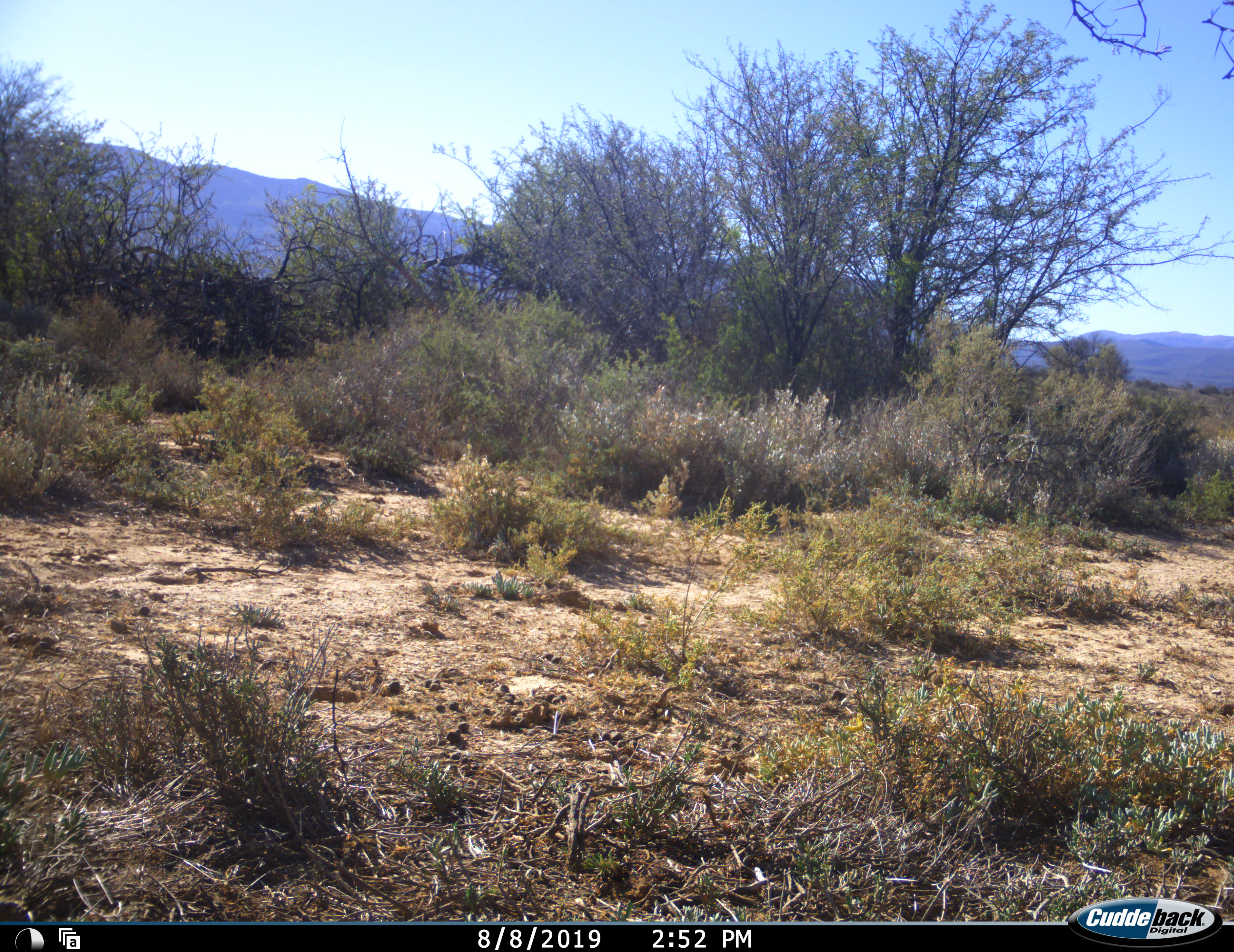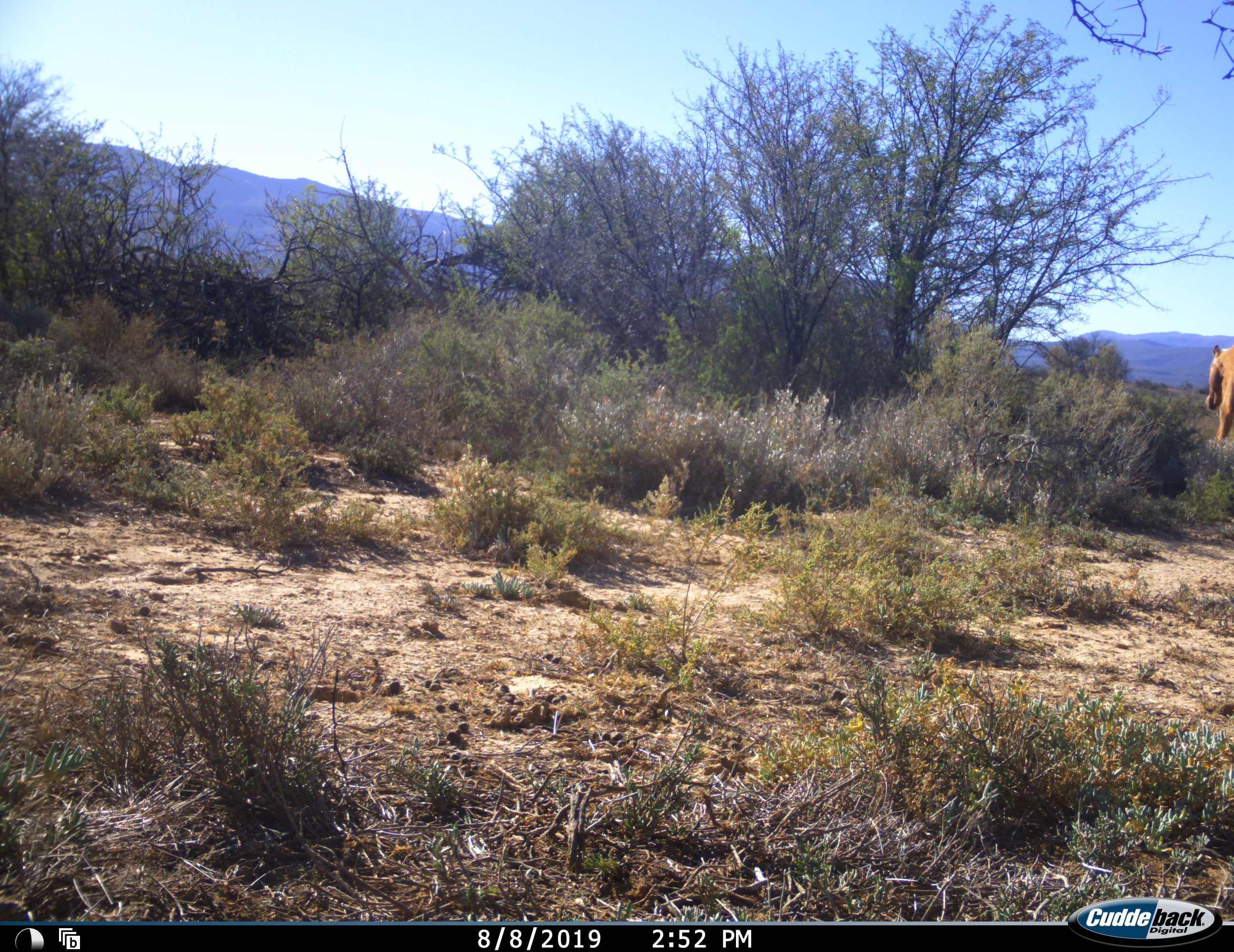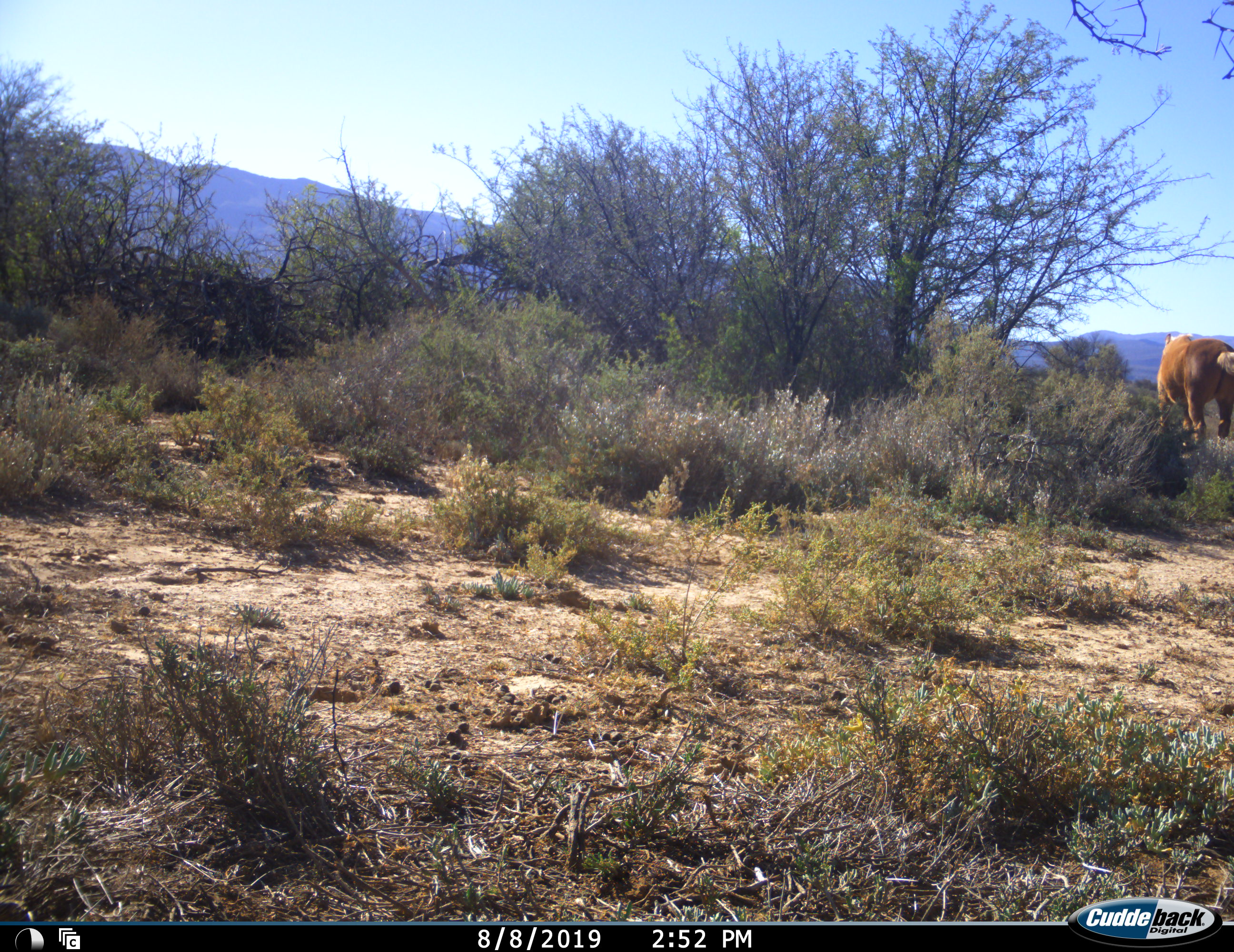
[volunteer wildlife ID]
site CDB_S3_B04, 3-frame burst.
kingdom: Animalia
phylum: Chordata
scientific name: Vertebrata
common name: domestic animal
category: domesticanimal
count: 1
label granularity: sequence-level